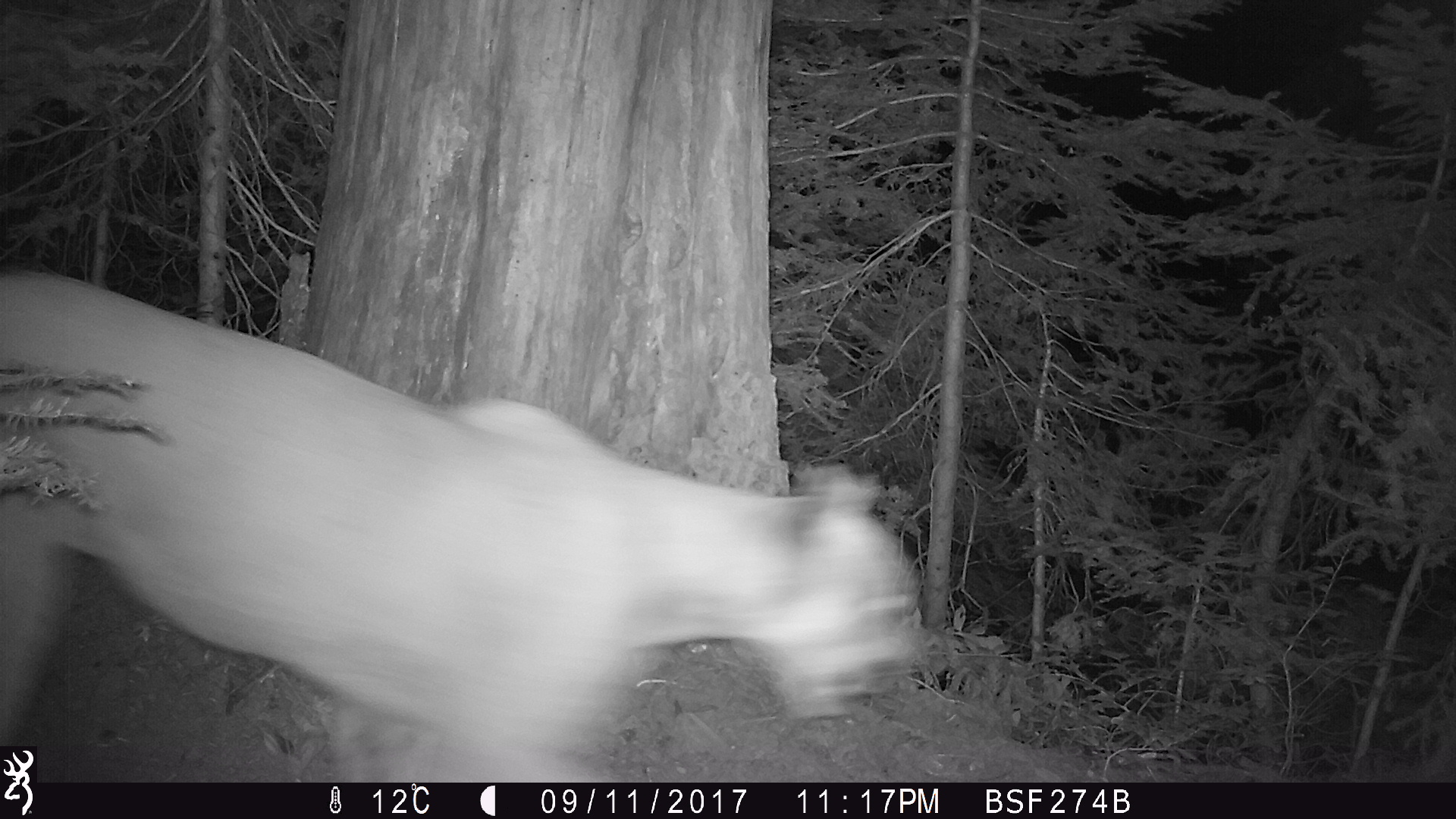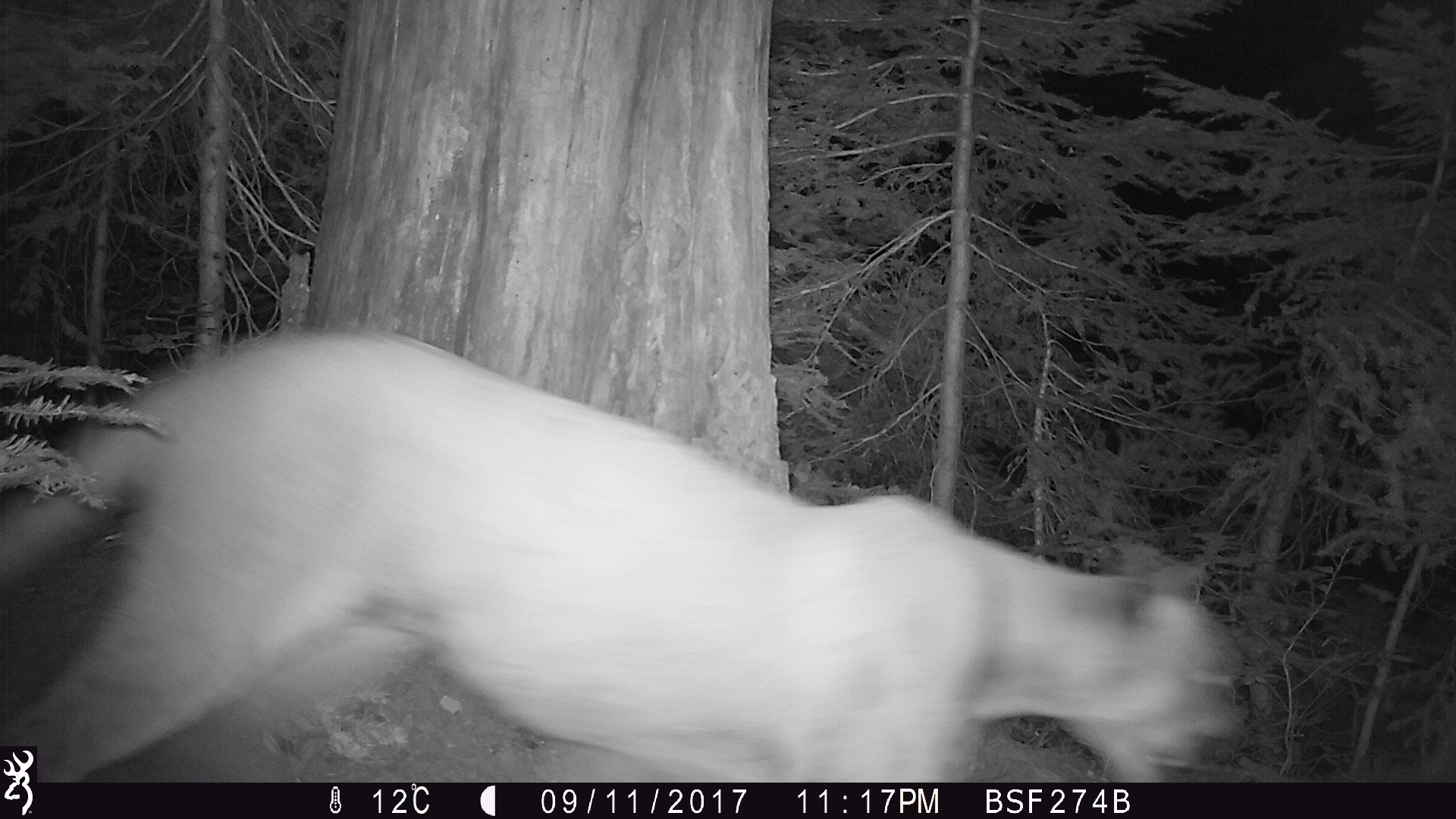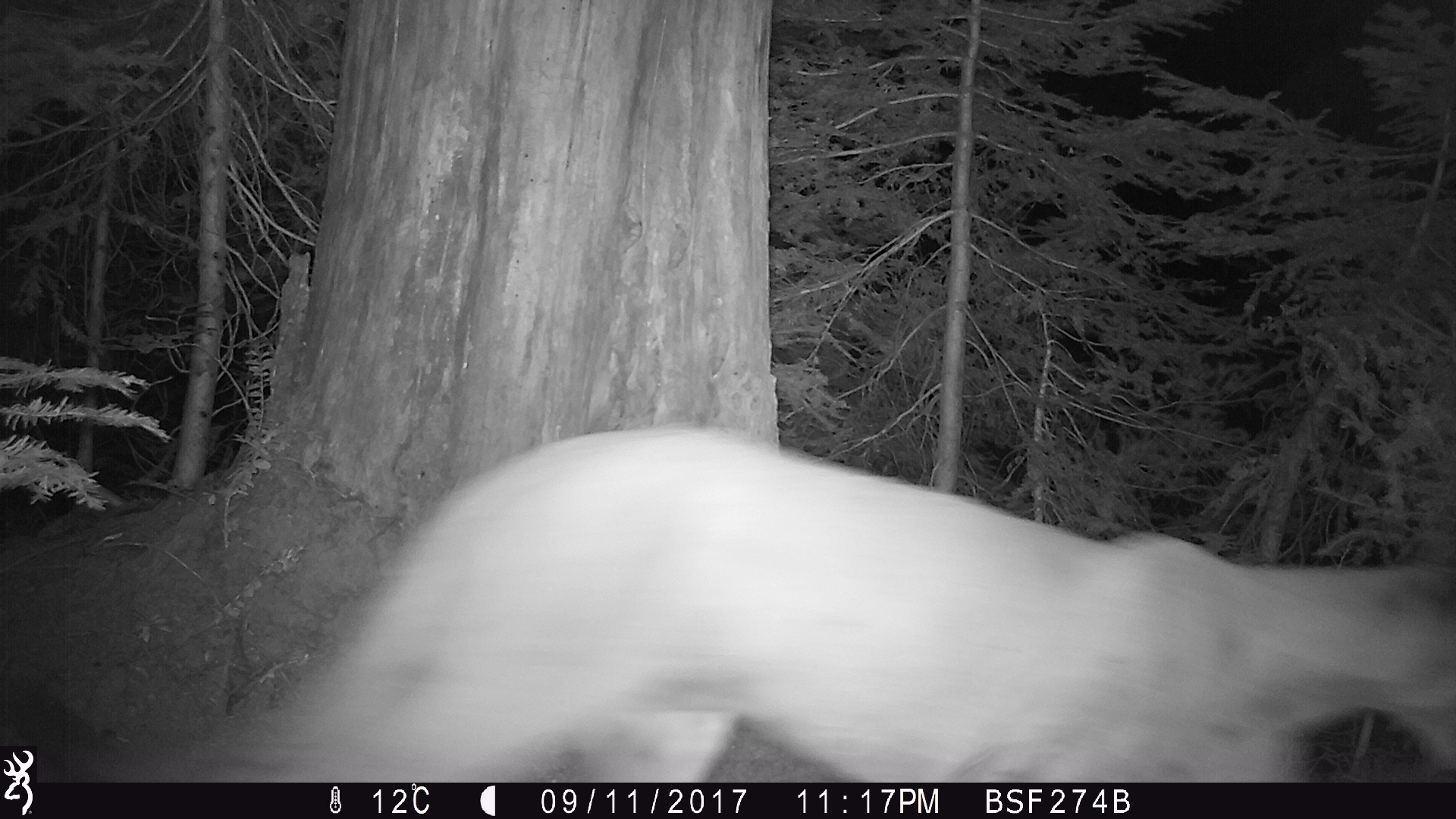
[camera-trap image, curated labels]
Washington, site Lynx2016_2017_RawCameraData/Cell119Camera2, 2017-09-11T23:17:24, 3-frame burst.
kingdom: Animalia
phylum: Chordata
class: Mammalia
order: Carnivora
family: Felidae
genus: Puma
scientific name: Puma concolor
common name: mountain lion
Puma concolor (mountain lion). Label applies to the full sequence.